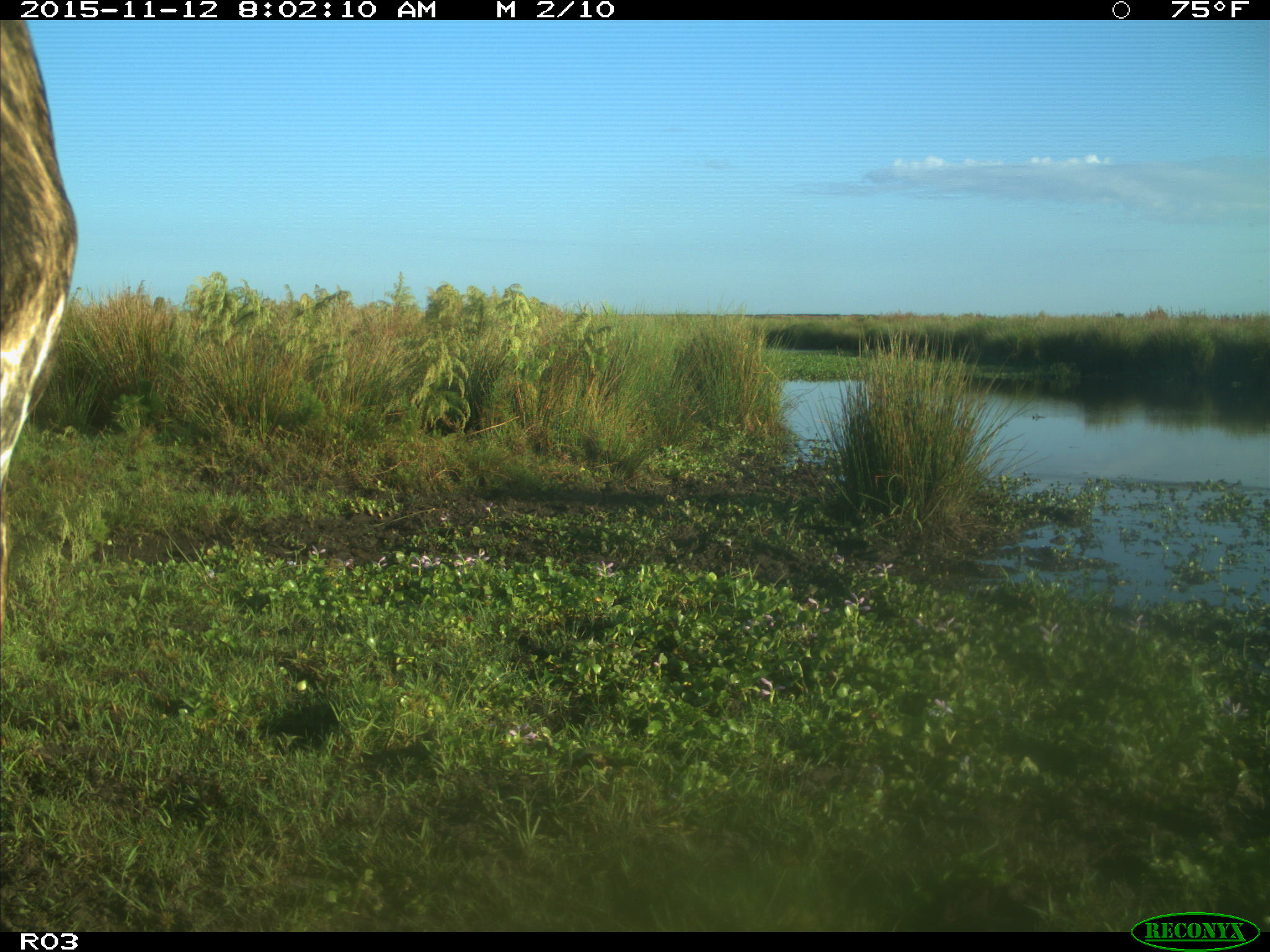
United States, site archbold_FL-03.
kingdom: Animalia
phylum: Chordata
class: Mammalia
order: Artiodactyla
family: Bovidae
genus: Bos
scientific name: Bos taurus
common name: domestic cow